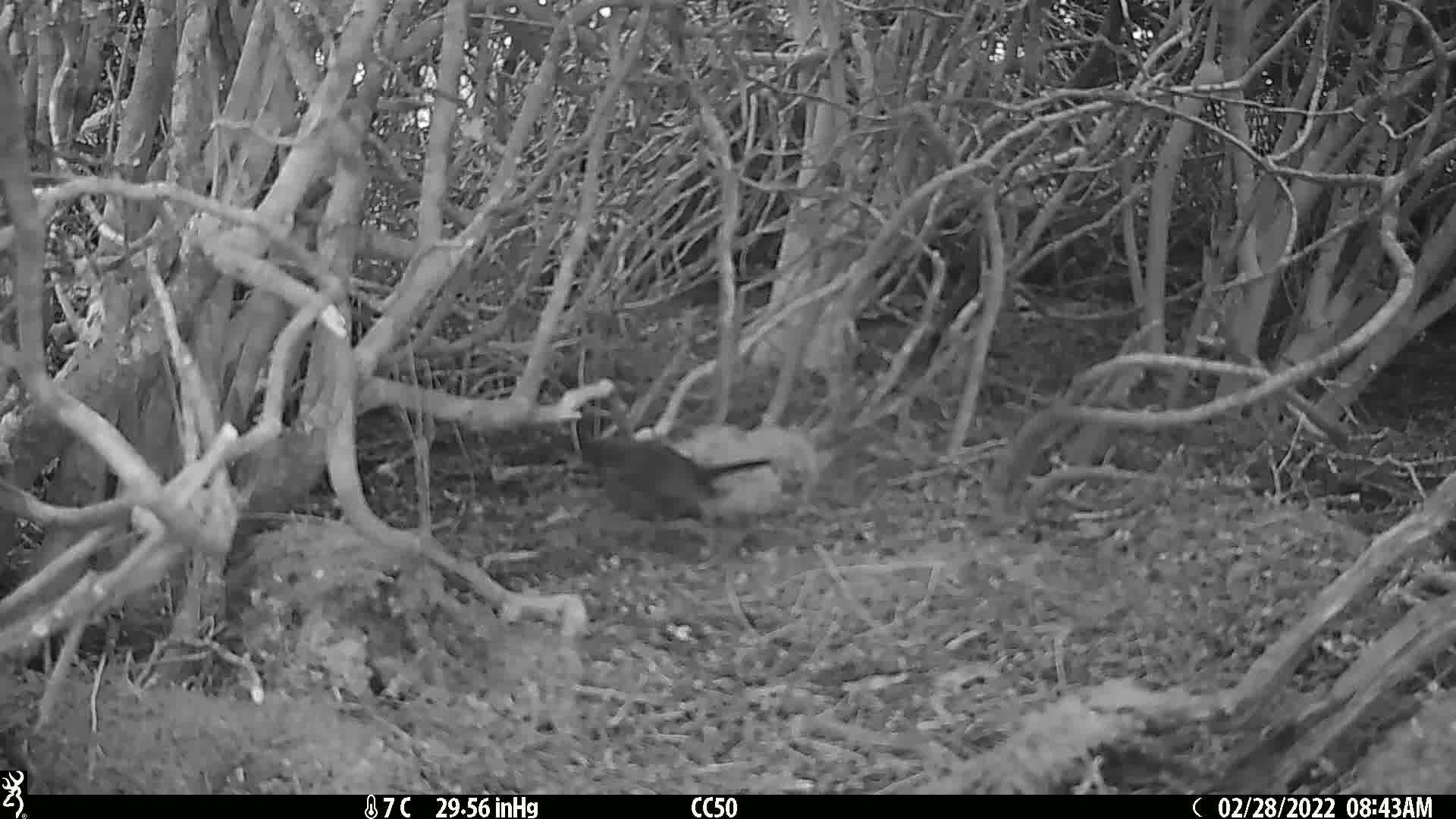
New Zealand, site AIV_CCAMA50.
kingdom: Animalia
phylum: Chordata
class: Aves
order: Passeriformes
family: Turdidae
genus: Turdus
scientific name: Turdus merula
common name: eurasian blackbird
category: blackbird